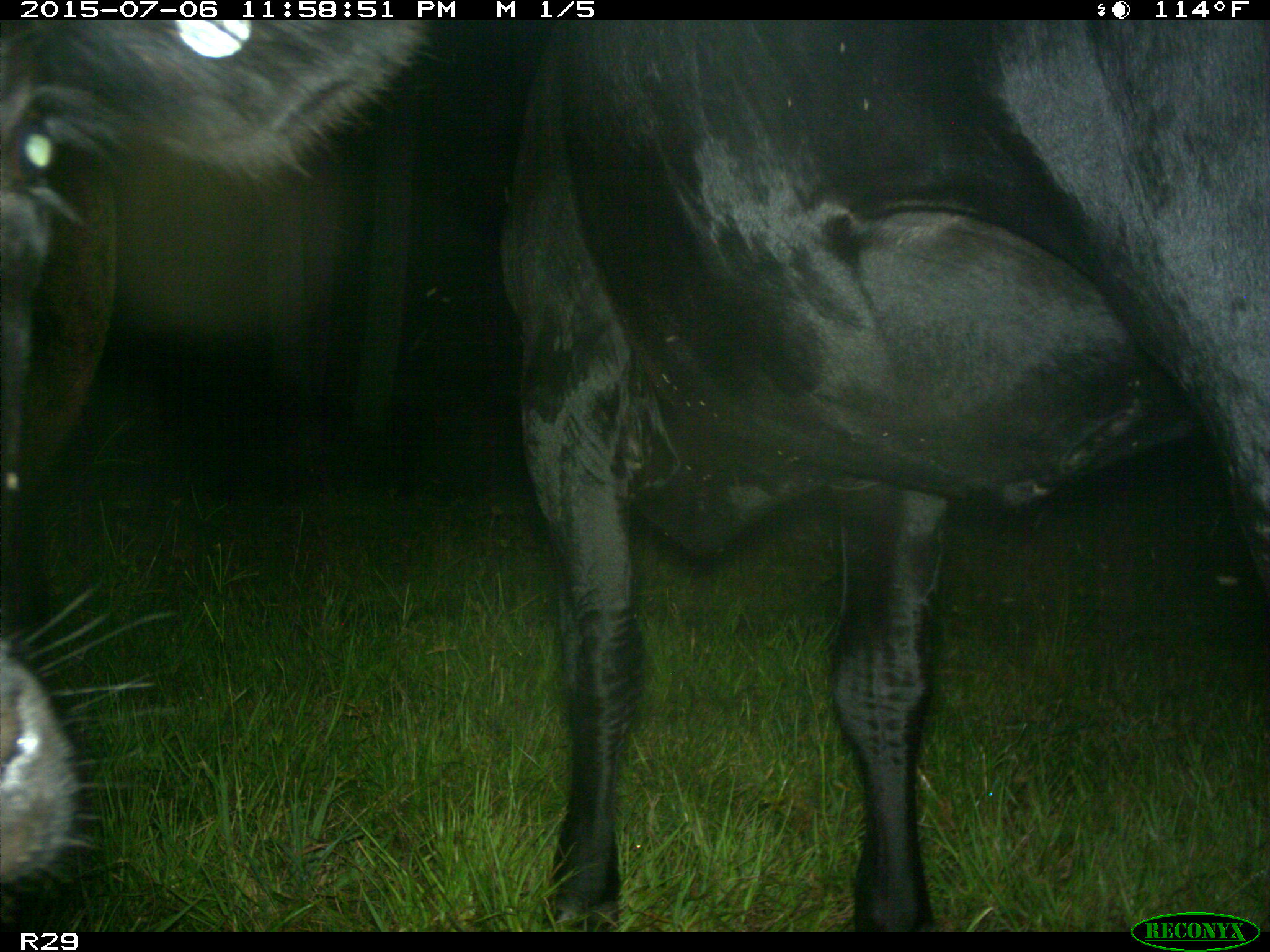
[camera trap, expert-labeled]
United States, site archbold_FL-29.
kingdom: Animalia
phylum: Chordata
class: Mammalia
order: Artiodactyla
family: Bovidae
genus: Bos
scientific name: Bos taurus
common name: domestic cow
Bos taurus (domestic cow).